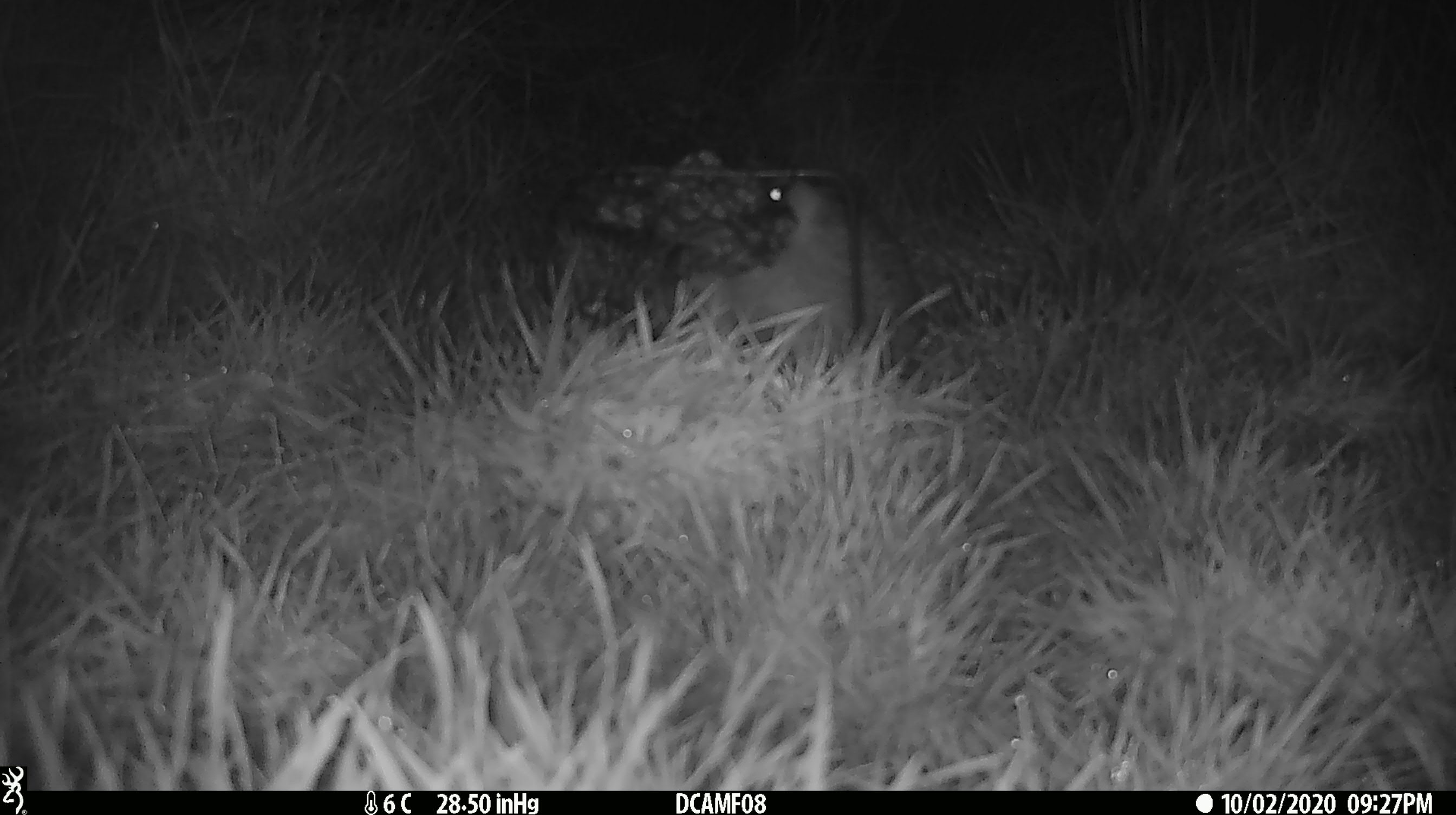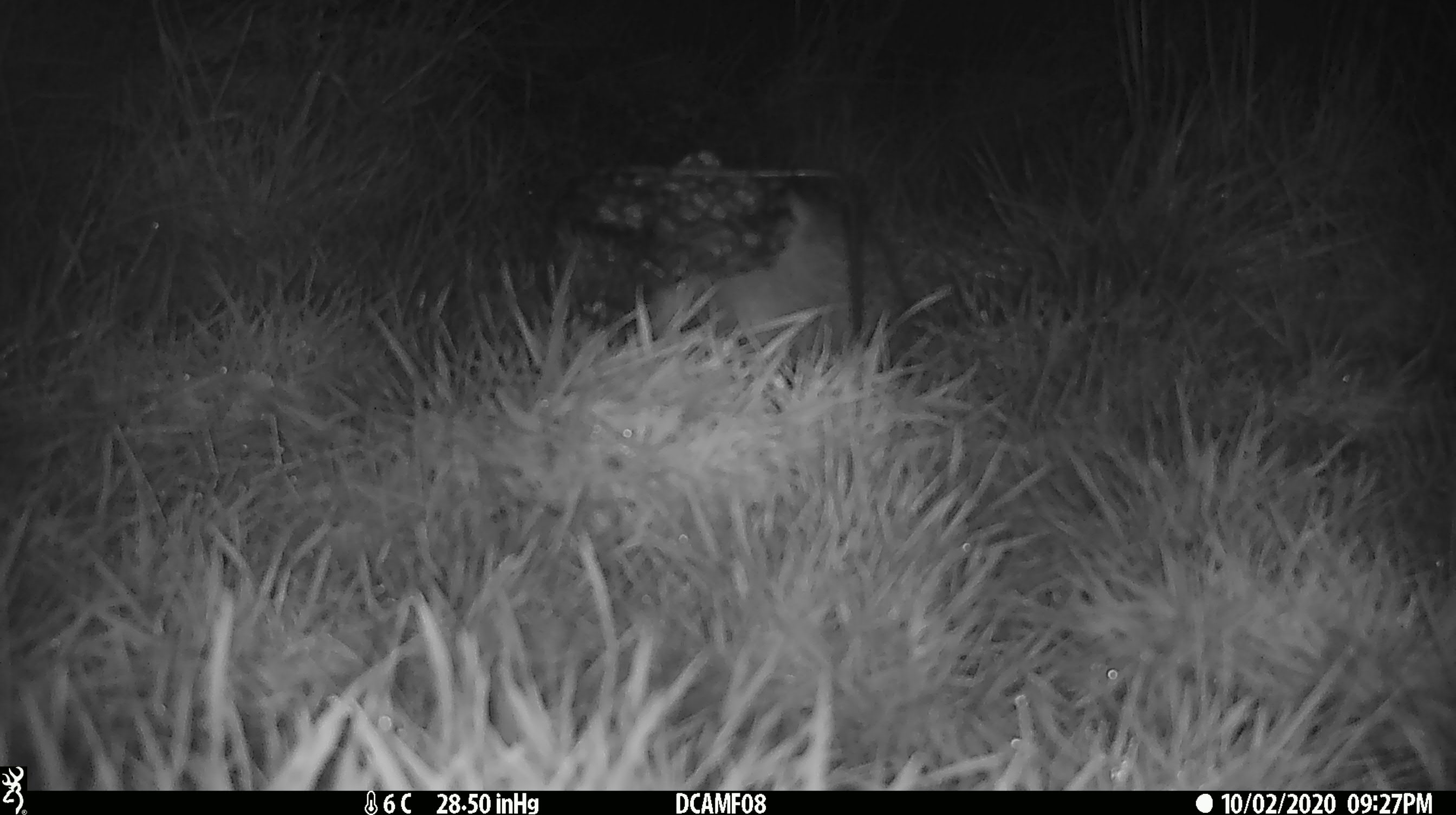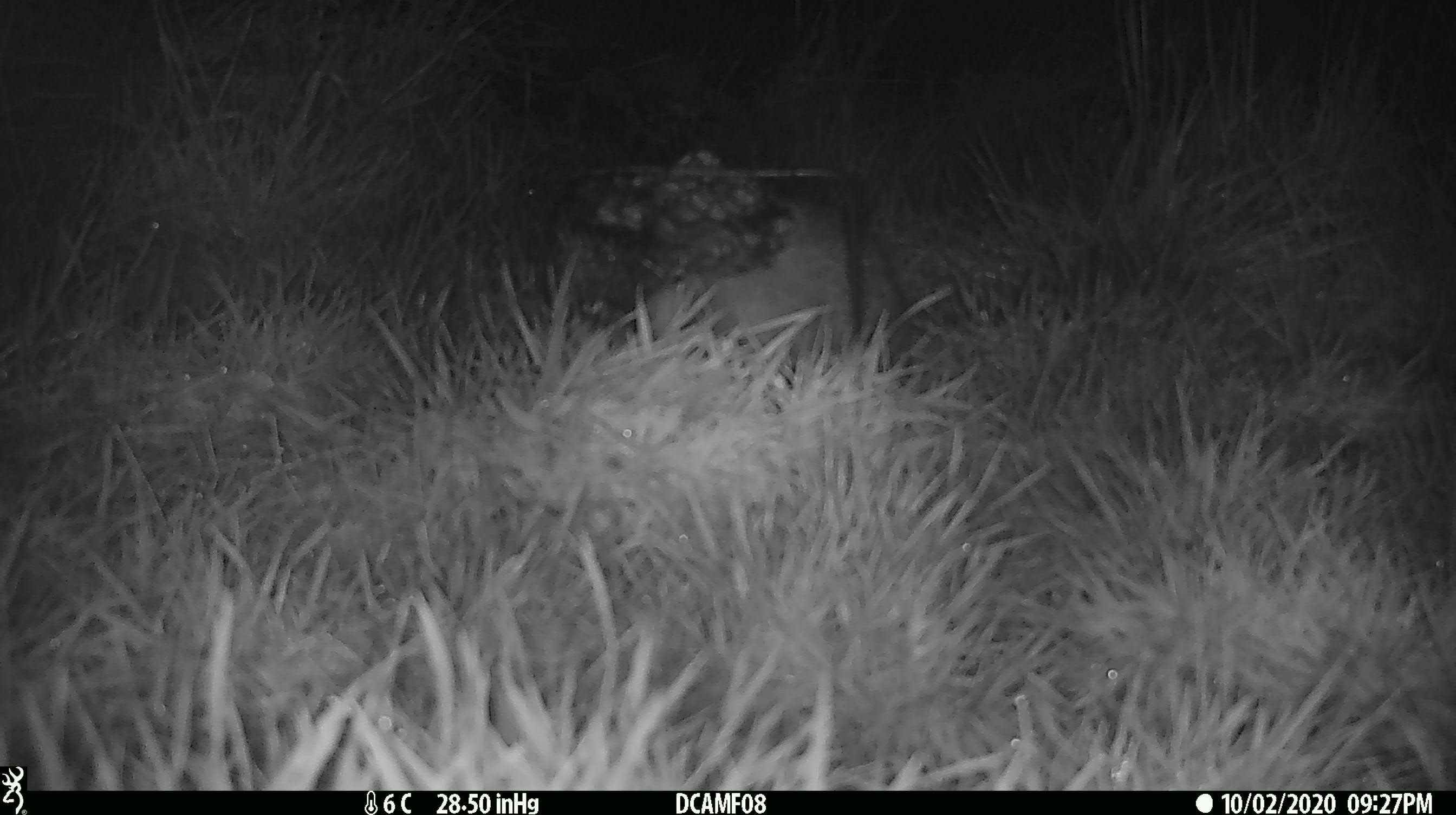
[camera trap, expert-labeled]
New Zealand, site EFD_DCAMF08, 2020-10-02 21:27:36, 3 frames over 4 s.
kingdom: Animalia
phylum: Chordata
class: Mammalia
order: Eulipotyphla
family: Erinaceidae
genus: Erinaceus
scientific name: Erinaceus europaeus europaeus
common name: european hedgehog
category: hedgehog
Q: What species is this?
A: Hedgehog (european hedgehog) (Erinaceus europaeus europaeus).